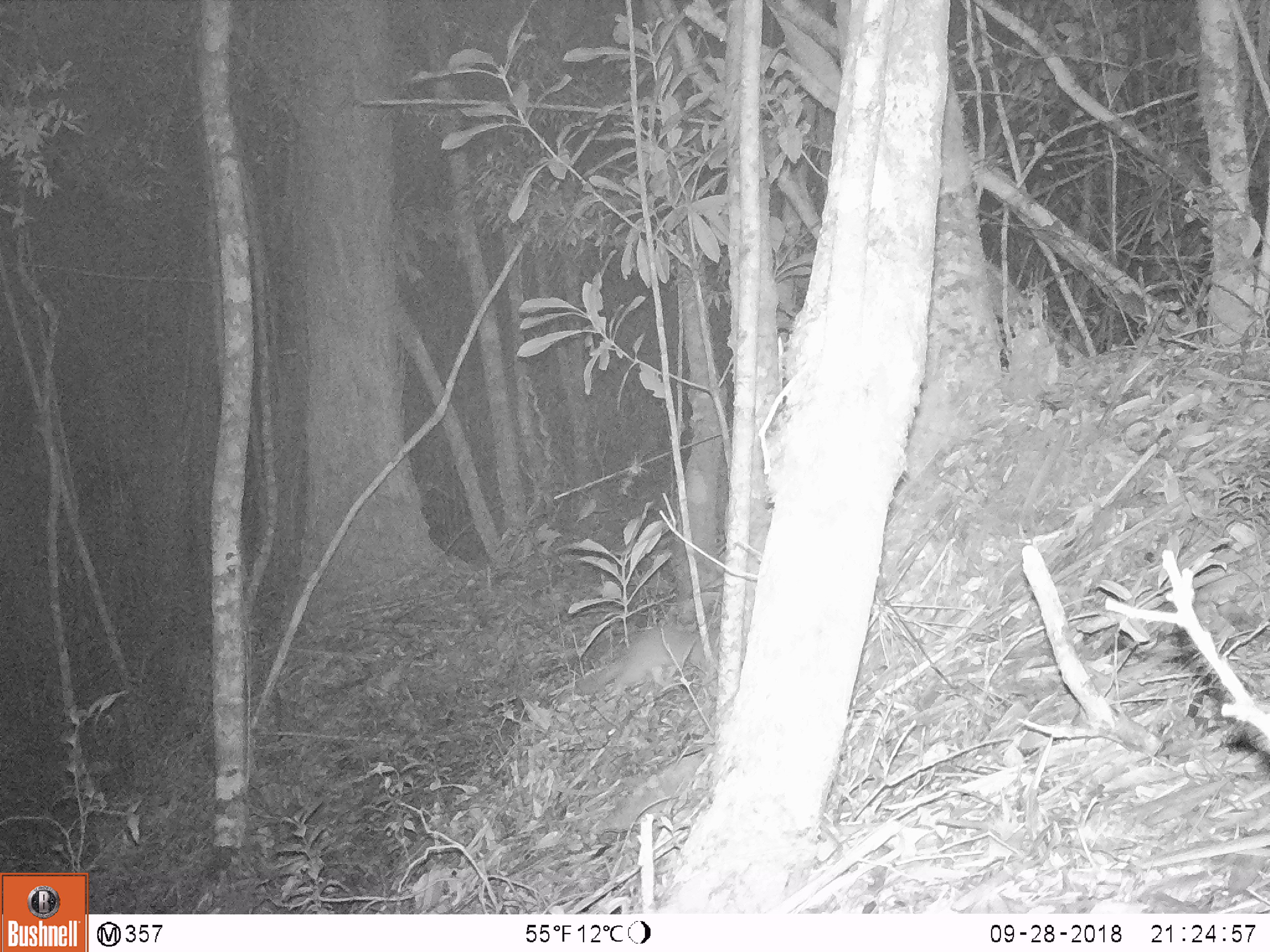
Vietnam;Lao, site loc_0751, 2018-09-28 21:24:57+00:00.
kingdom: Animalia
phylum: Chordata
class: Mammalia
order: Carnivora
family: Mustelidae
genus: Melogale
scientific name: Melogale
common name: ferret badger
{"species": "ferret badger (Melogale)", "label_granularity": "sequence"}